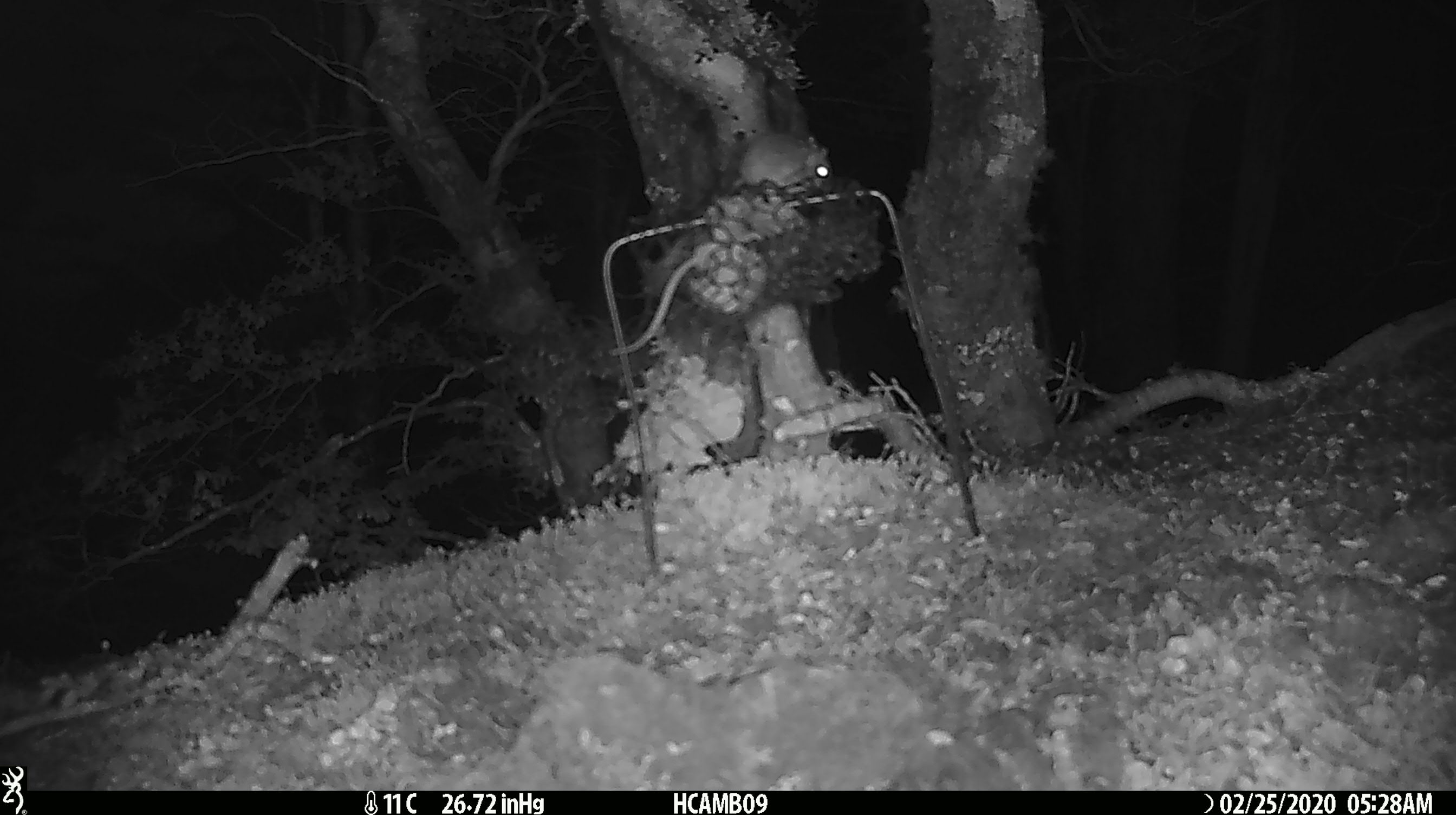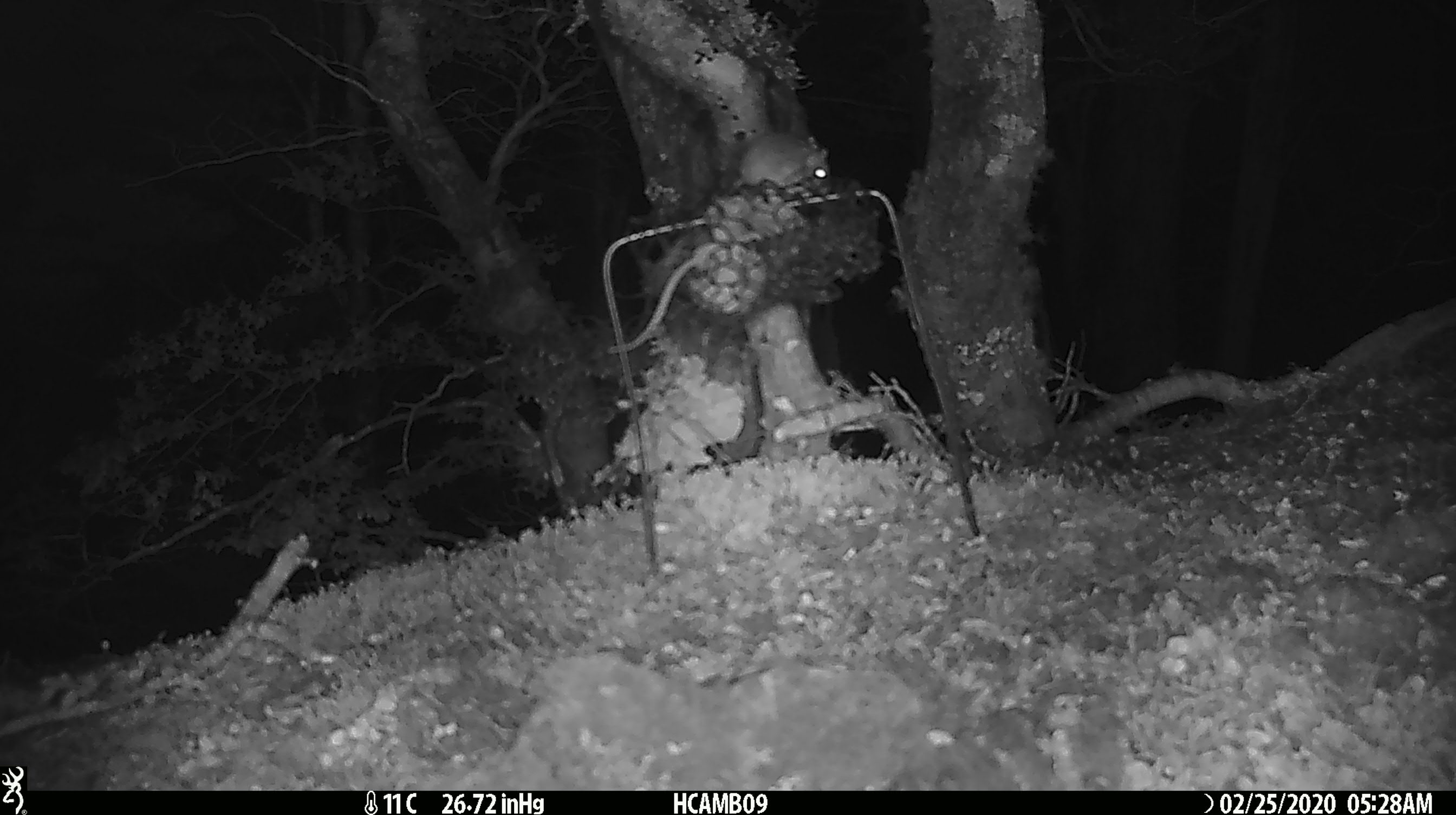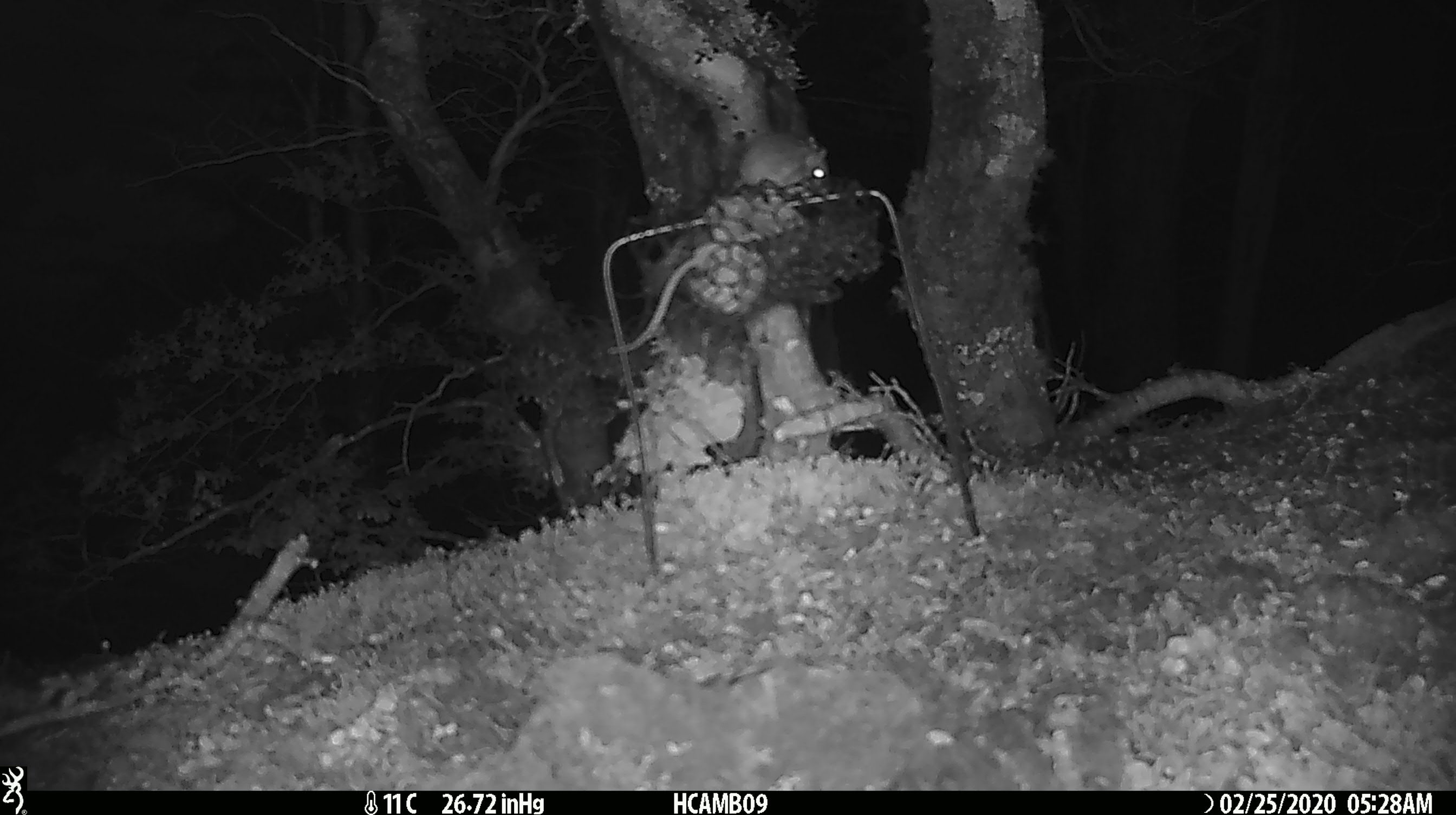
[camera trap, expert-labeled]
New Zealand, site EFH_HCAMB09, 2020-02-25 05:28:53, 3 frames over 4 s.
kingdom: Animalia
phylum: Chordata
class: Mammalia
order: Rodentia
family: Muridae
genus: Mus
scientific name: Mus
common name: mouse